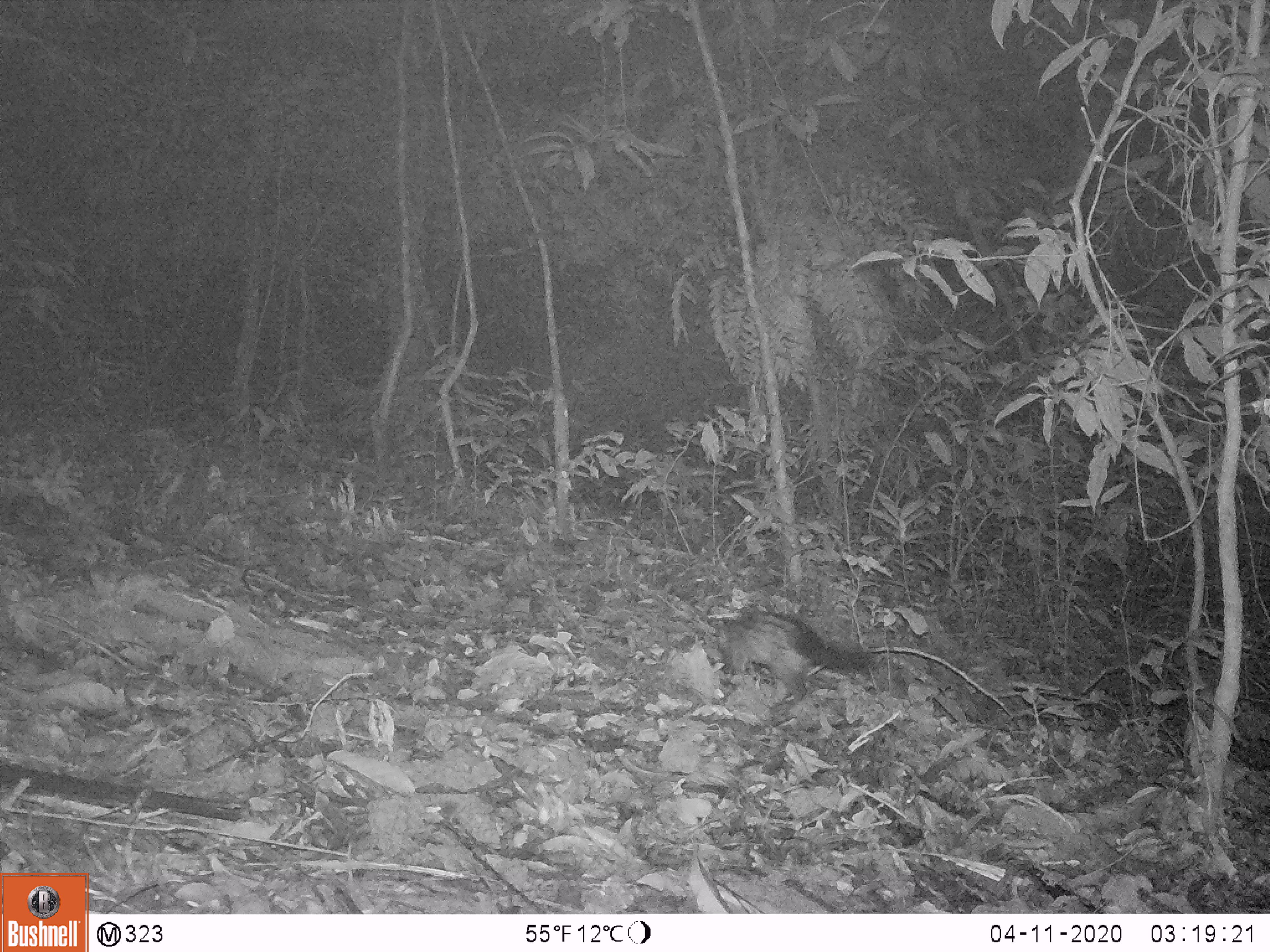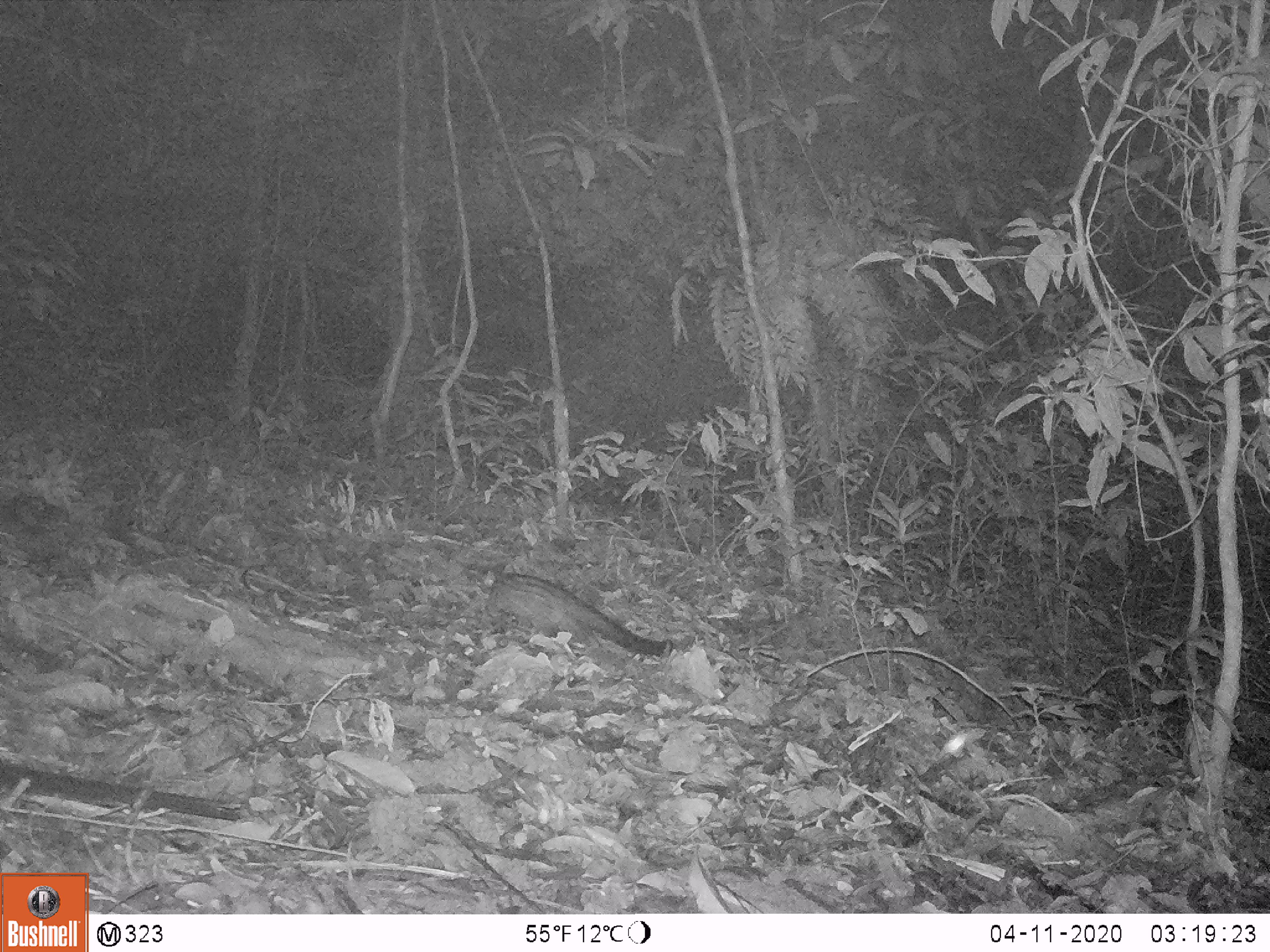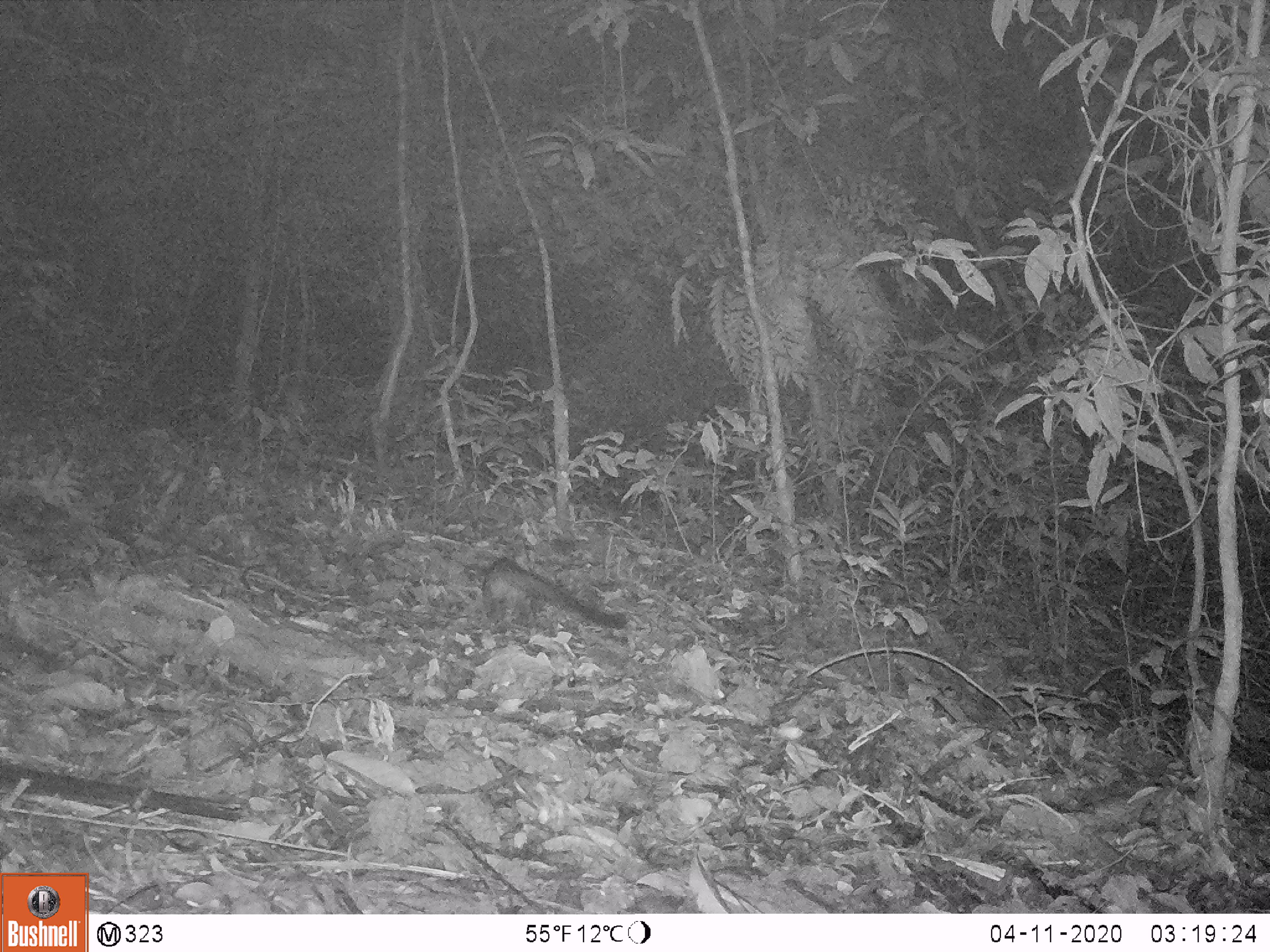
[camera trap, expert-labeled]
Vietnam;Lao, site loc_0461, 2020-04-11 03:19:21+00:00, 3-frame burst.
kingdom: Animalia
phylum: Chordata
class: Mammalia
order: Carnivora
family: Viverridae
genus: Paradoxurus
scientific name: Paradoxurus hermaphroditus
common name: common palm civet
Common palm civet (Paradoxurus hermaphroditus). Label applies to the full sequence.